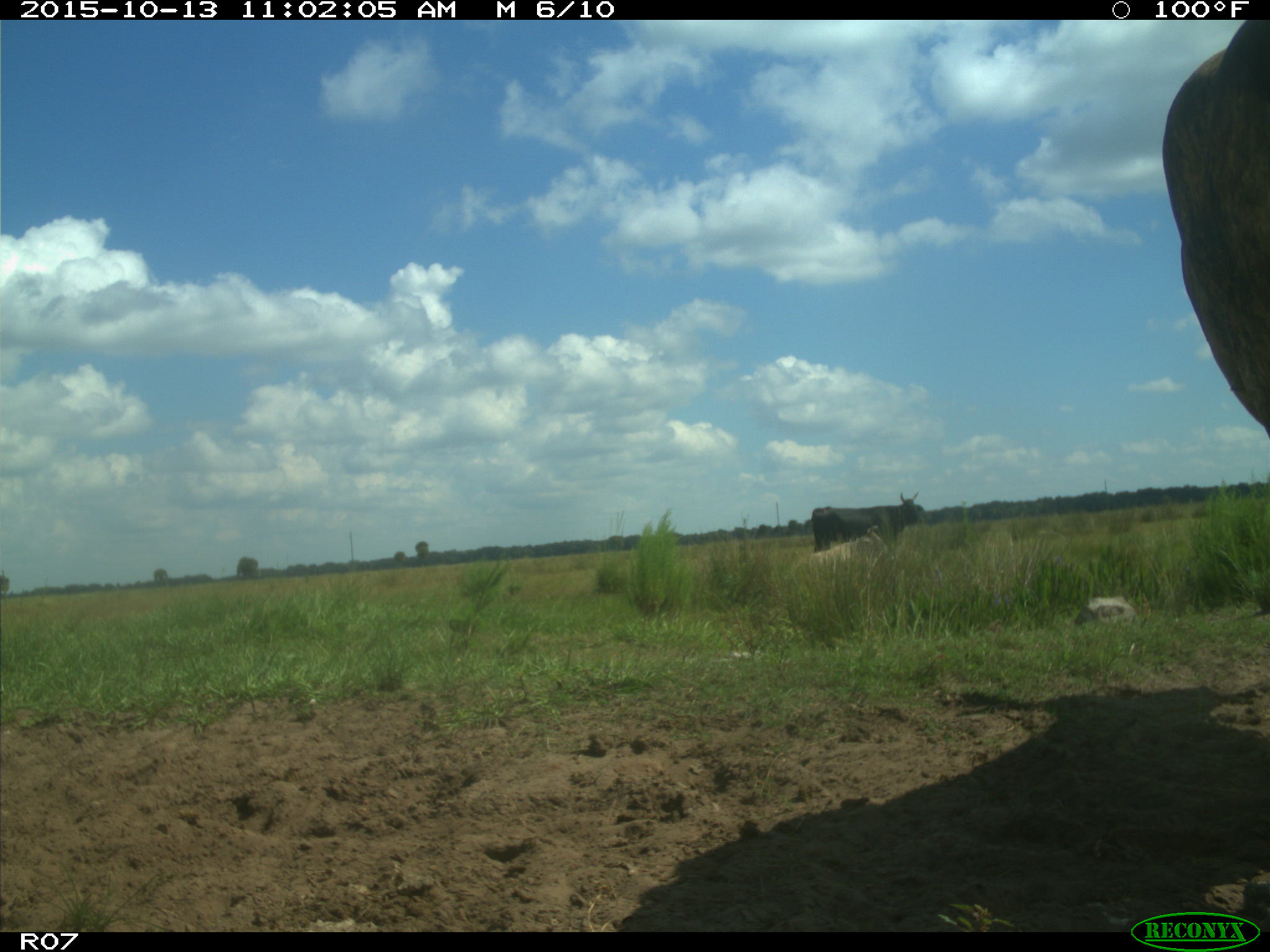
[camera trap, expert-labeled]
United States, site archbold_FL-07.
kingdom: Animalia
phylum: Chordata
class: Mammalia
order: Artiodactyla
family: Bovidae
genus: Bos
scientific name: Bos taurus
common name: domestic cow